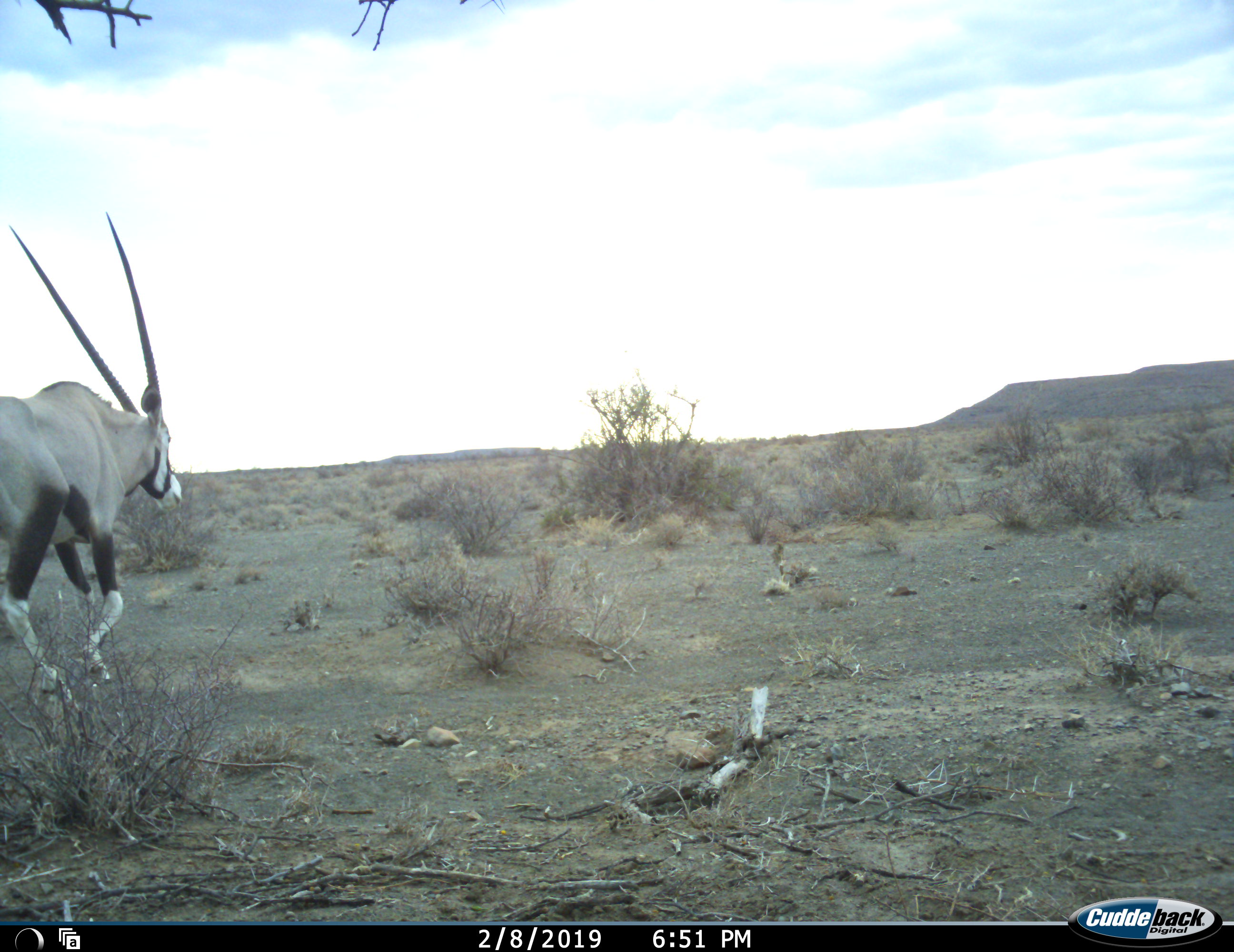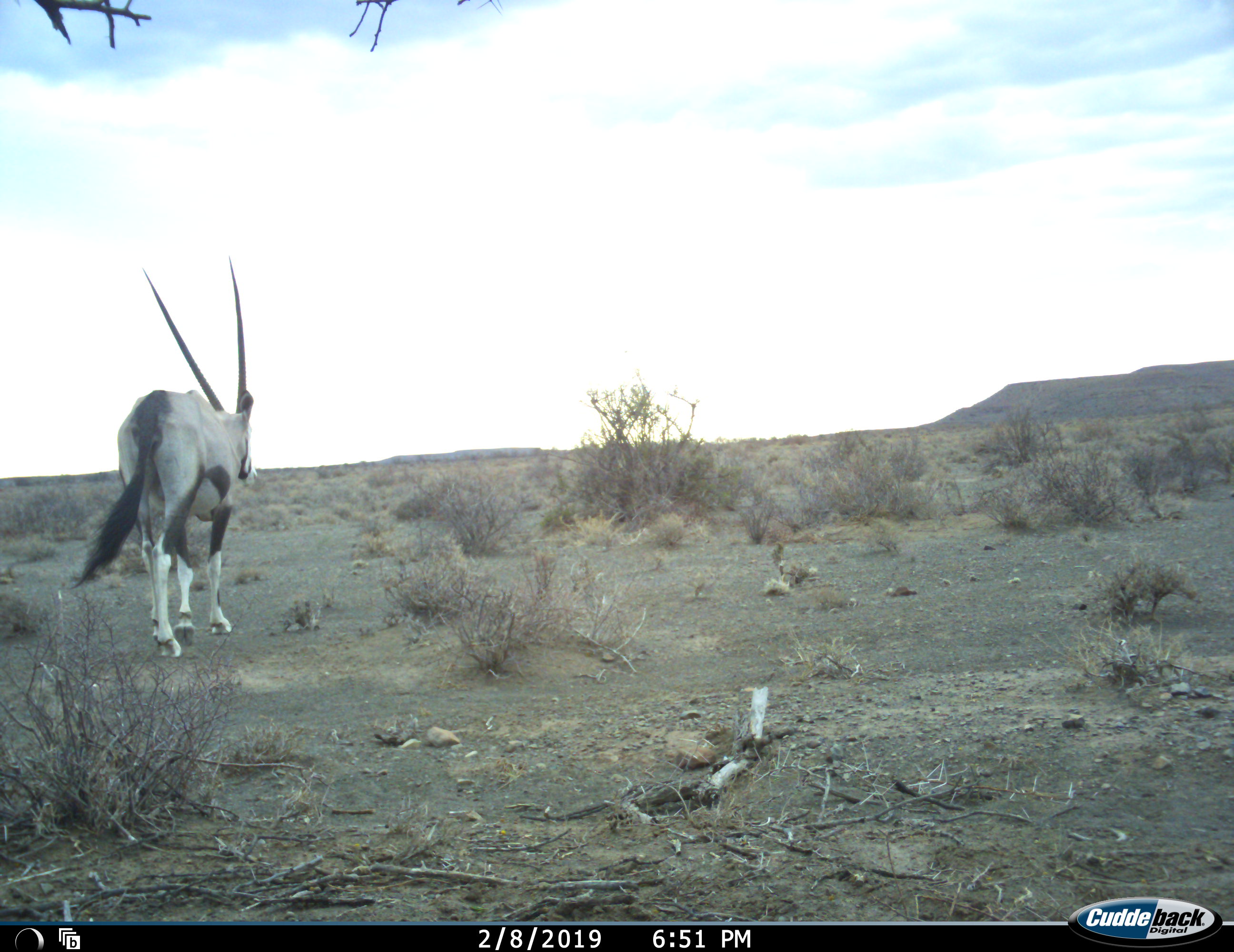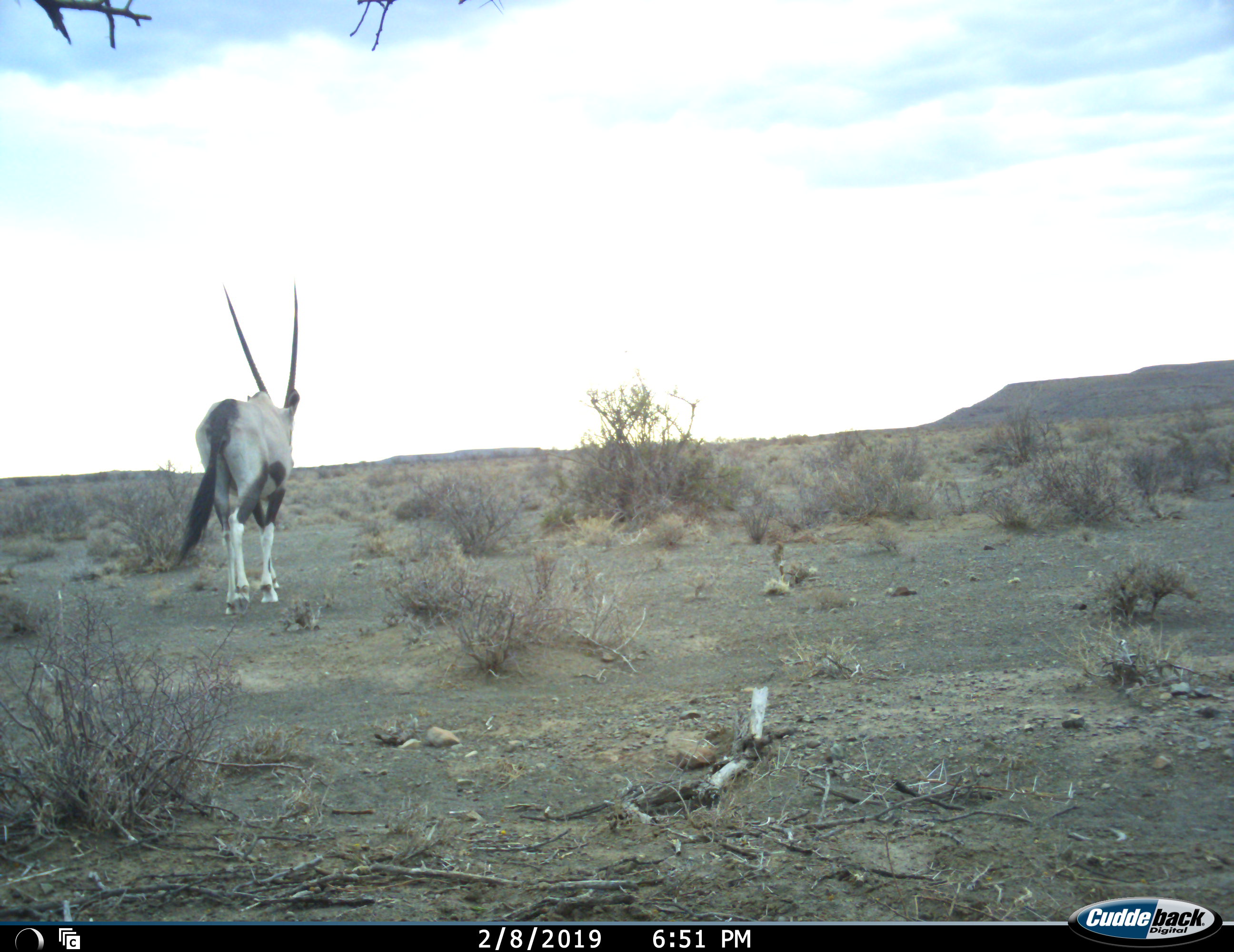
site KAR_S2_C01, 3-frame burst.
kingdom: Animalia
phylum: Chordata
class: Mammalia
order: Artiodactyla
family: Bovidae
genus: Oryx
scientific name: Oryx gazella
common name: gemsbok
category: oryx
Oryx (gemsbok) (Oryx gazella), count 1. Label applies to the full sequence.